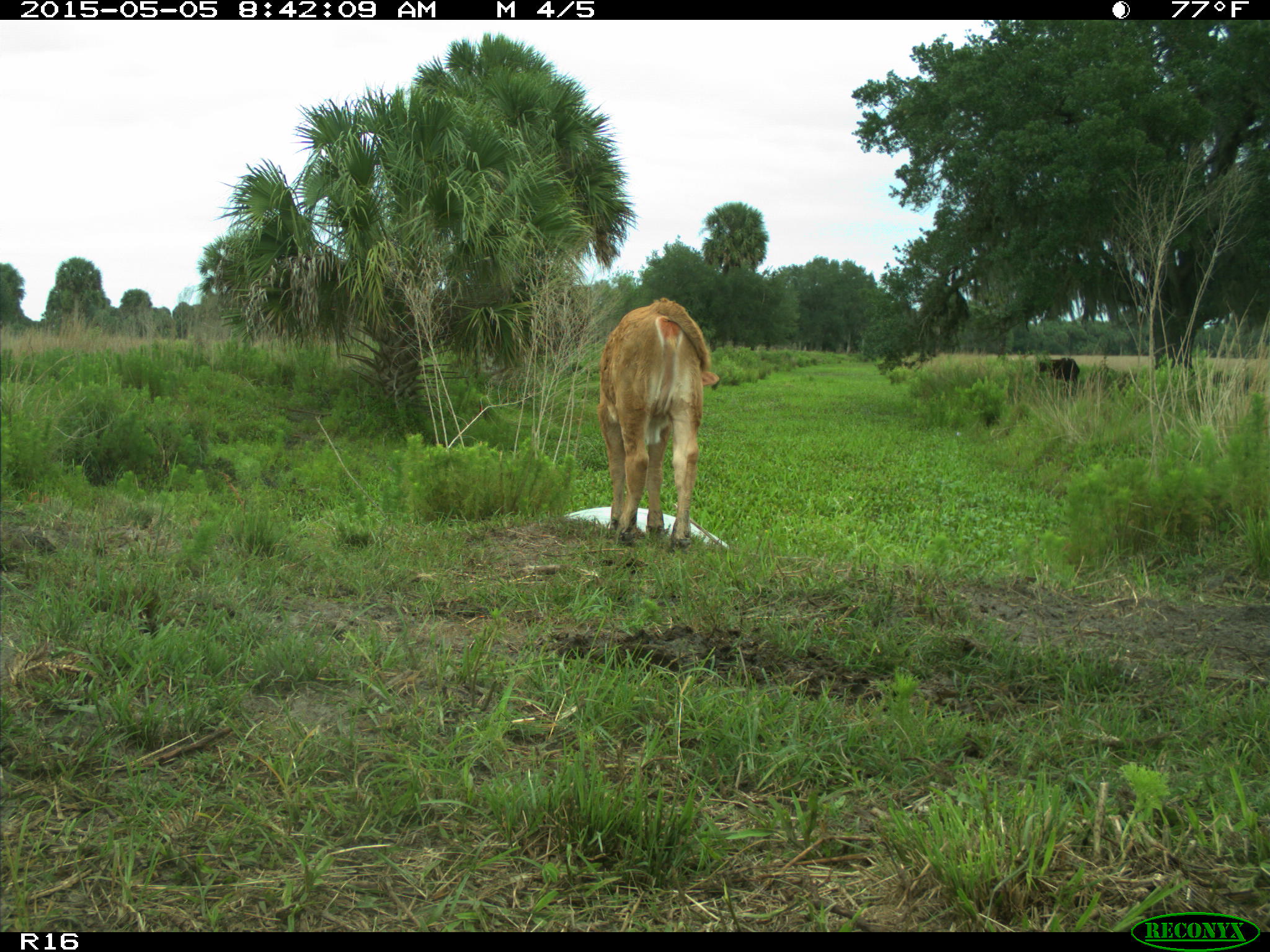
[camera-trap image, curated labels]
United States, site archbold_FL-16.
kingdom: Animalia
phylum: Chordata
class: Mammalia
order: Artiodactyla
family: Bovidae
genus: Bos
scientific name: Bos taurus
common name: domestic cow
Bos taurus (domestic cow).